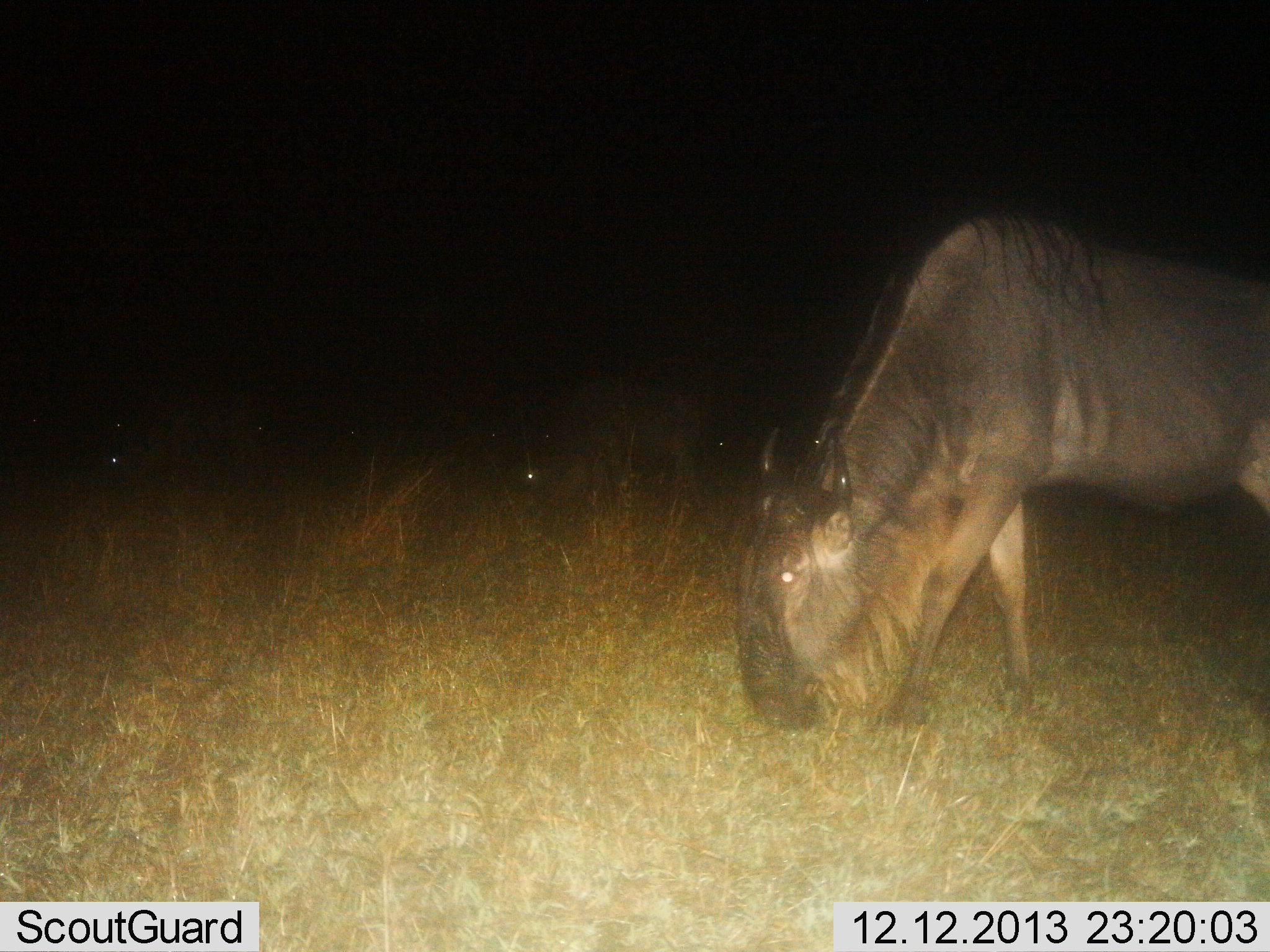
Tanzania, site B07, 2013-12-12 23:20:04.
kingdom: Animalia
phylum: Chordata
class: Mammalia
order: Artiodactyla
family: Bovidae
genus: Connochaetes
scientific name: Connochaetes taurinus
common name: blue wildebeest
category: wildebeest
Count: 3.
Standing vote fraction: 30%.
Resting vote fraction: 0%.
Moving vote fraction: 0%.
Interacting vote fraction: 0%.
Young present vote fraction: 0%.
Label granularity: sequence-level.